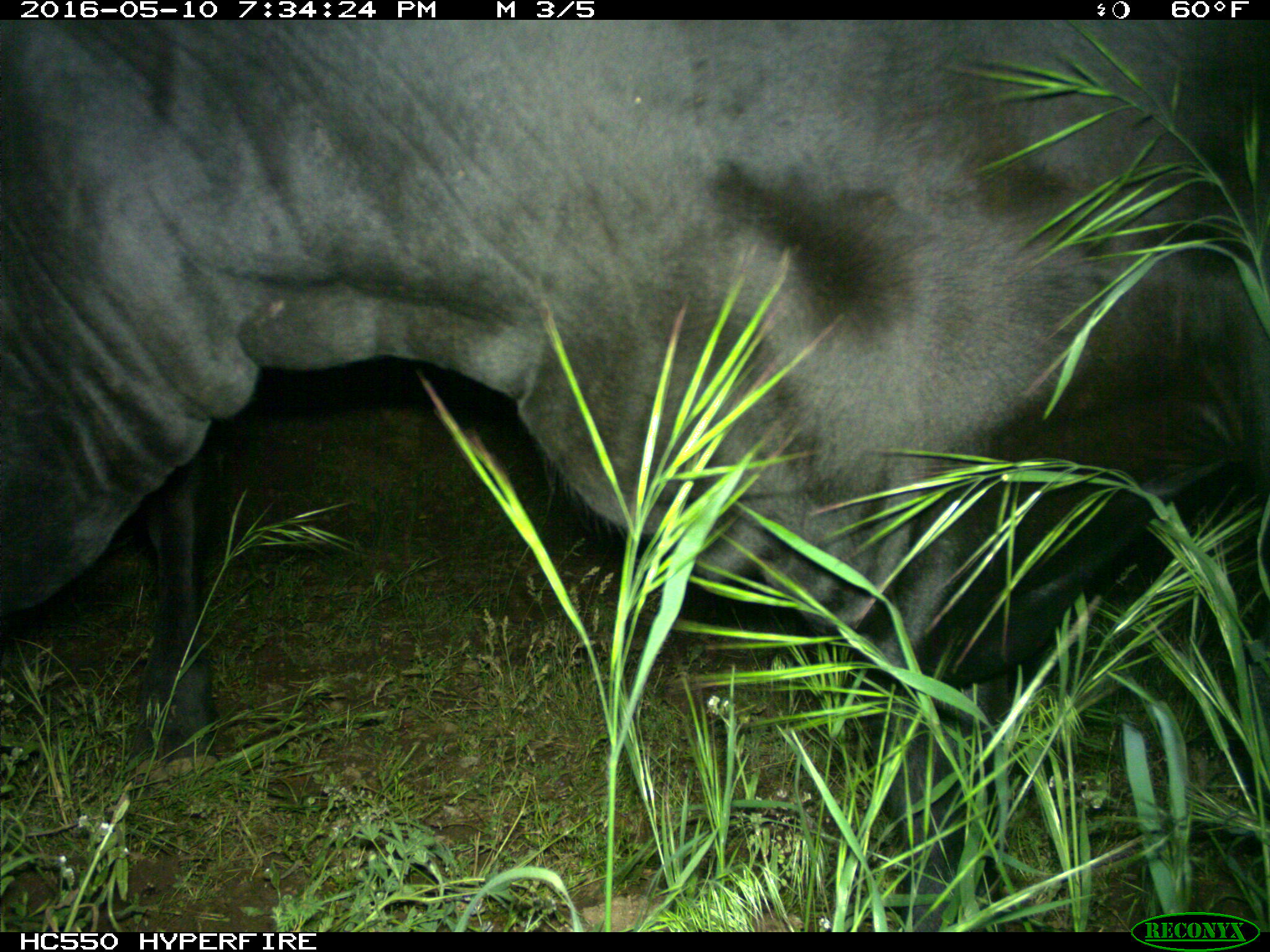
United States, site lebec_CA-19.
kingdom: Animalia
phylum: Chordata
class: Mammalia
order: Artiodactyla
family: Bovidae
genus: Bos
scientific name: Bos taurus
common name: domestic cow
Bos taurus (domestic cow).